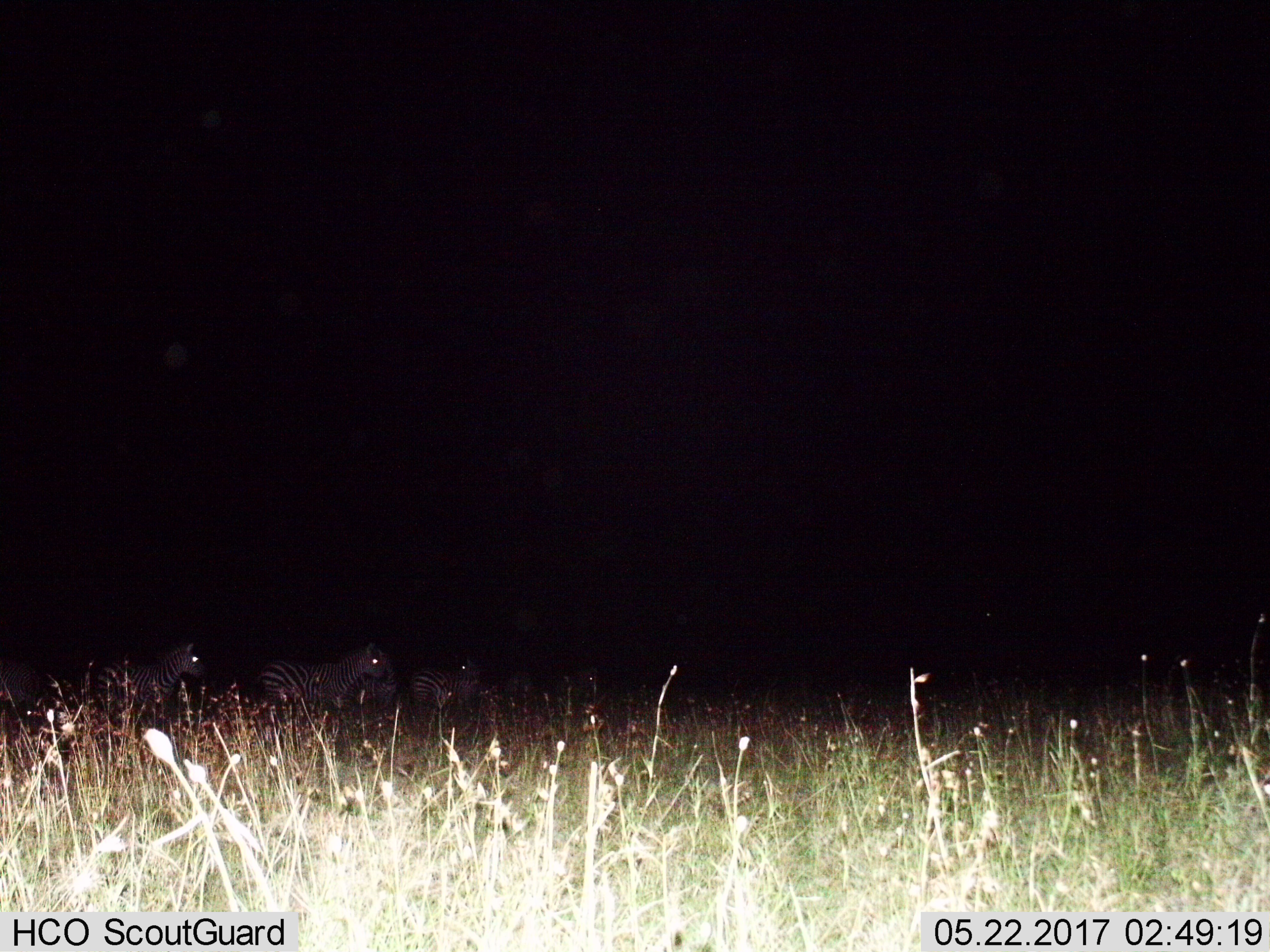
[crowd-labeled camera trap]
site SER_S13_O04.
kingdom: Animalia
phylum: Chordata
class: Mammalia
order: Perissodactyla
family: Equidae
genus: Equus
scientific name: Equus quagga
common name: plains zebra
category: zebraplains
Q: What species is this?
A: Zebraplains (plains zebra) (Equus quagga).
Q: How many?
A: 3.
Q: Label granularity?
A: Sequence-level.